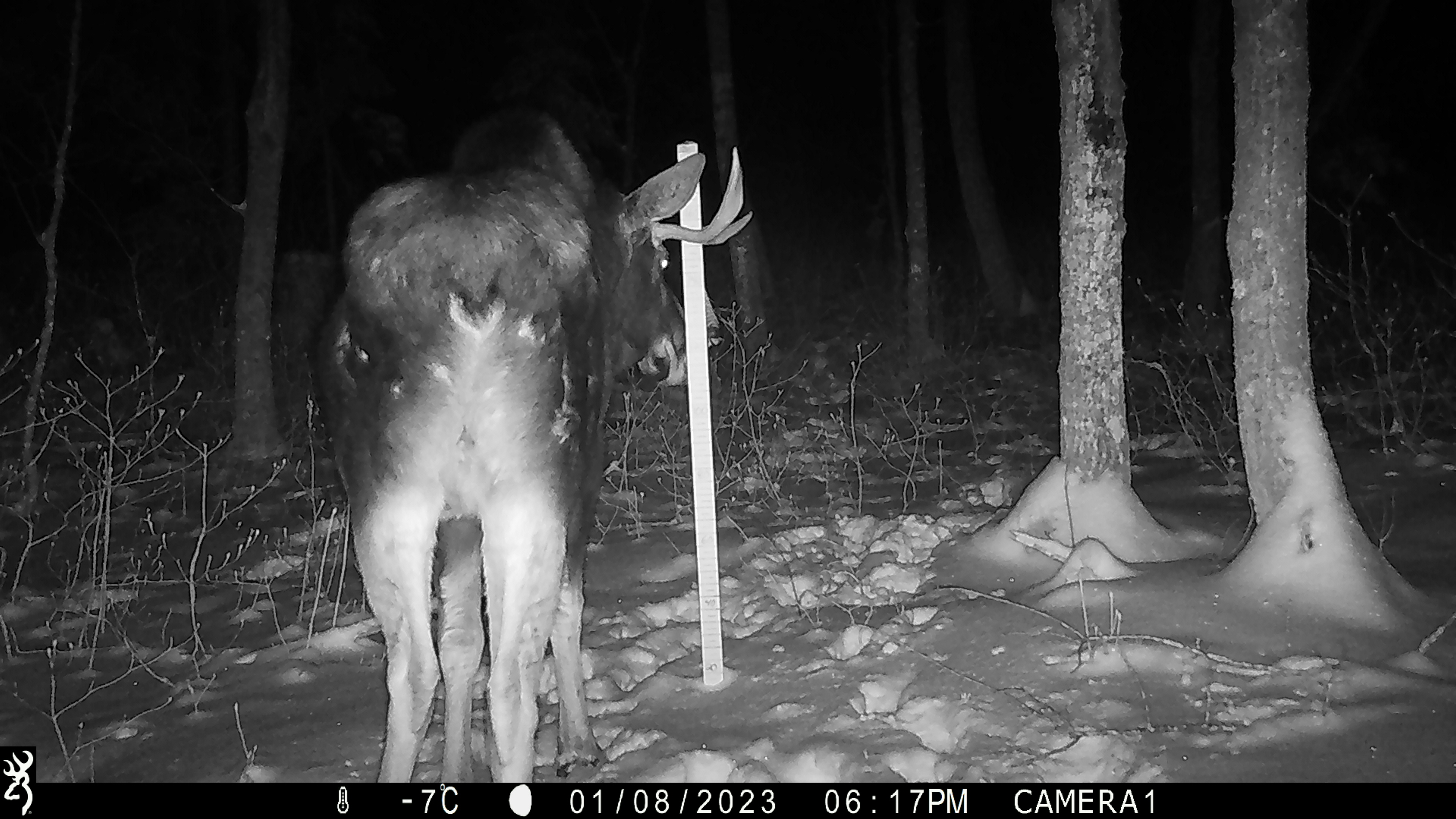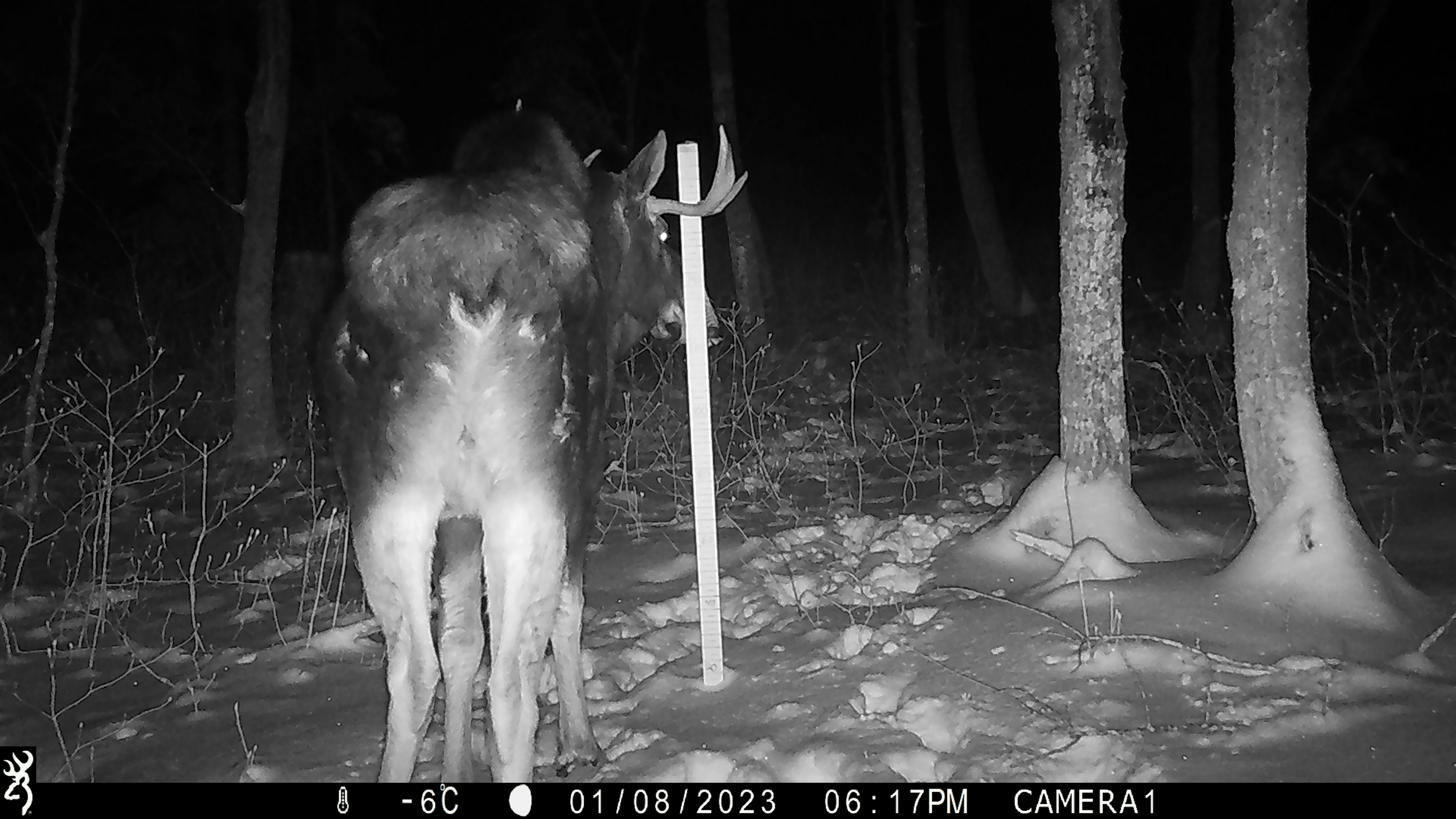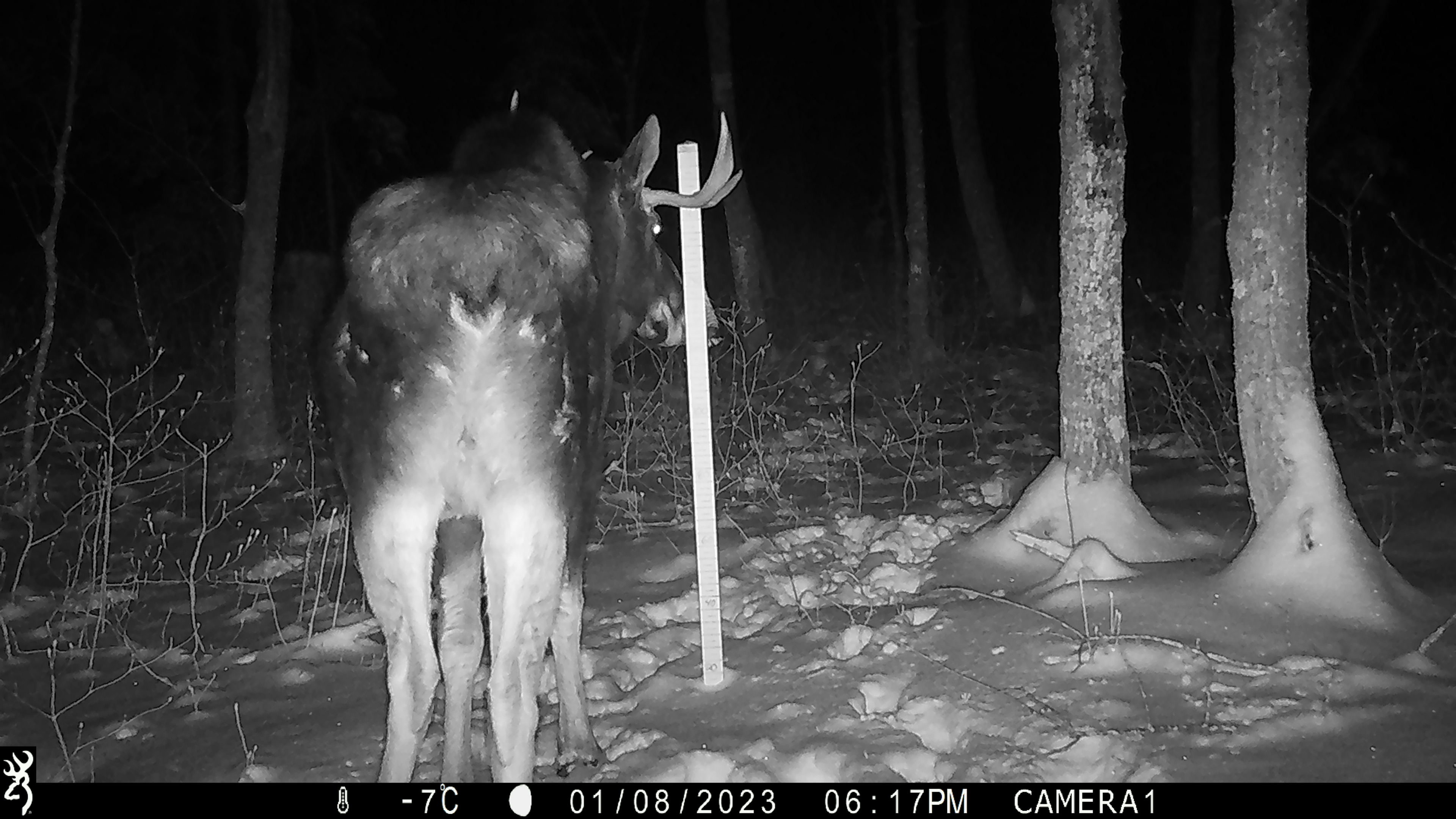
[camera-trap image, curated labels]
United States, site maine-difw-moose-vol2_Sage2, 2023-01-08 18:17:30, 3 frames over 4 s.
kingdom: Animalia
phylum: Chordata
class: Mammalia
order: Artiodactyla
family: Cervidae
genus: Alces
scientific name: Alces alces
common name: moose